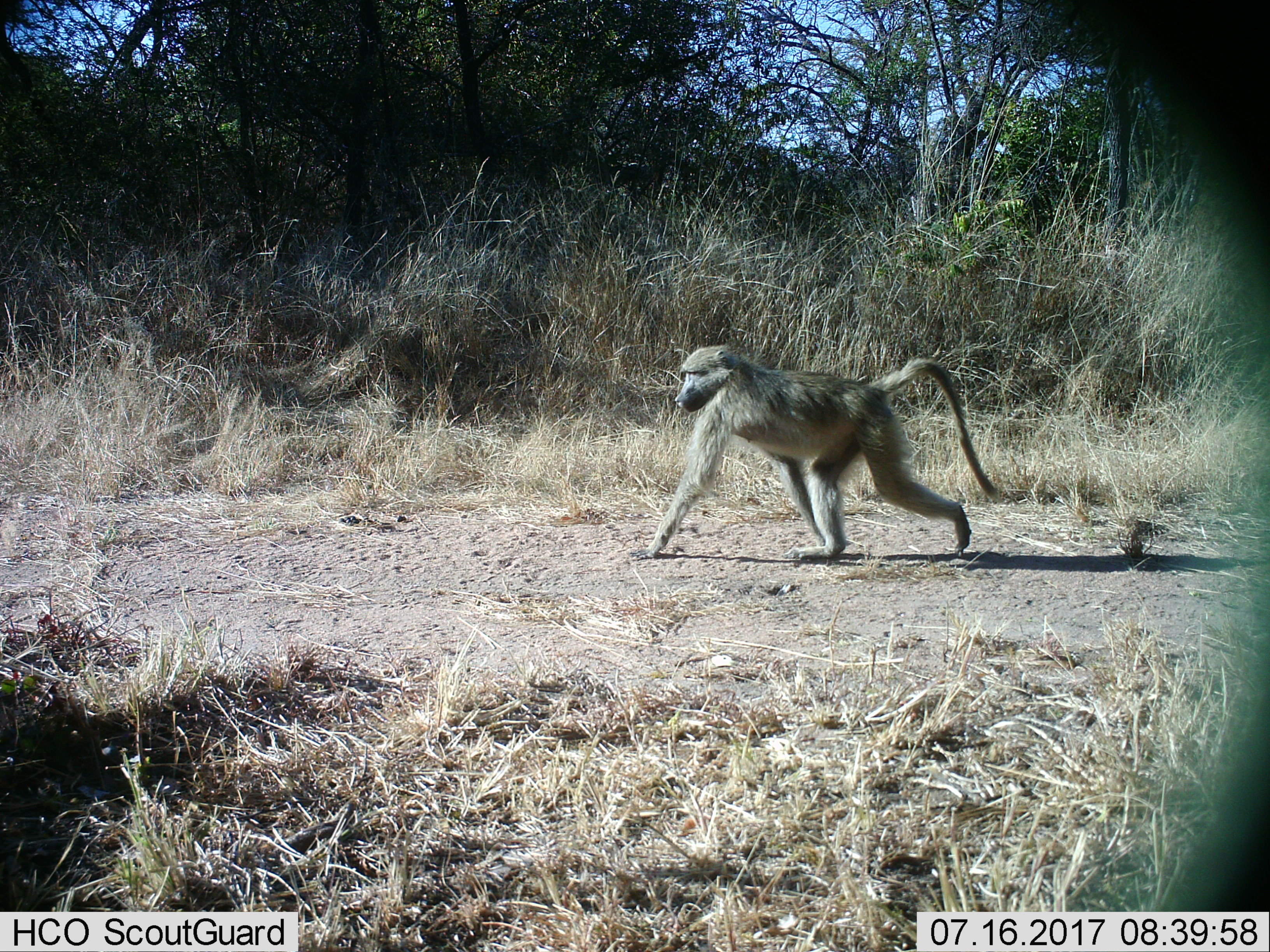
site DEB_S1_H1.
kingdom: Animalia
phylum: Chordata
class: Mammalia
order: Primates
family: Cercopithecidae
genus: Papio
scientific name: Papio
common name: baboon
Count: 1.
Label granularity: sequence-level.